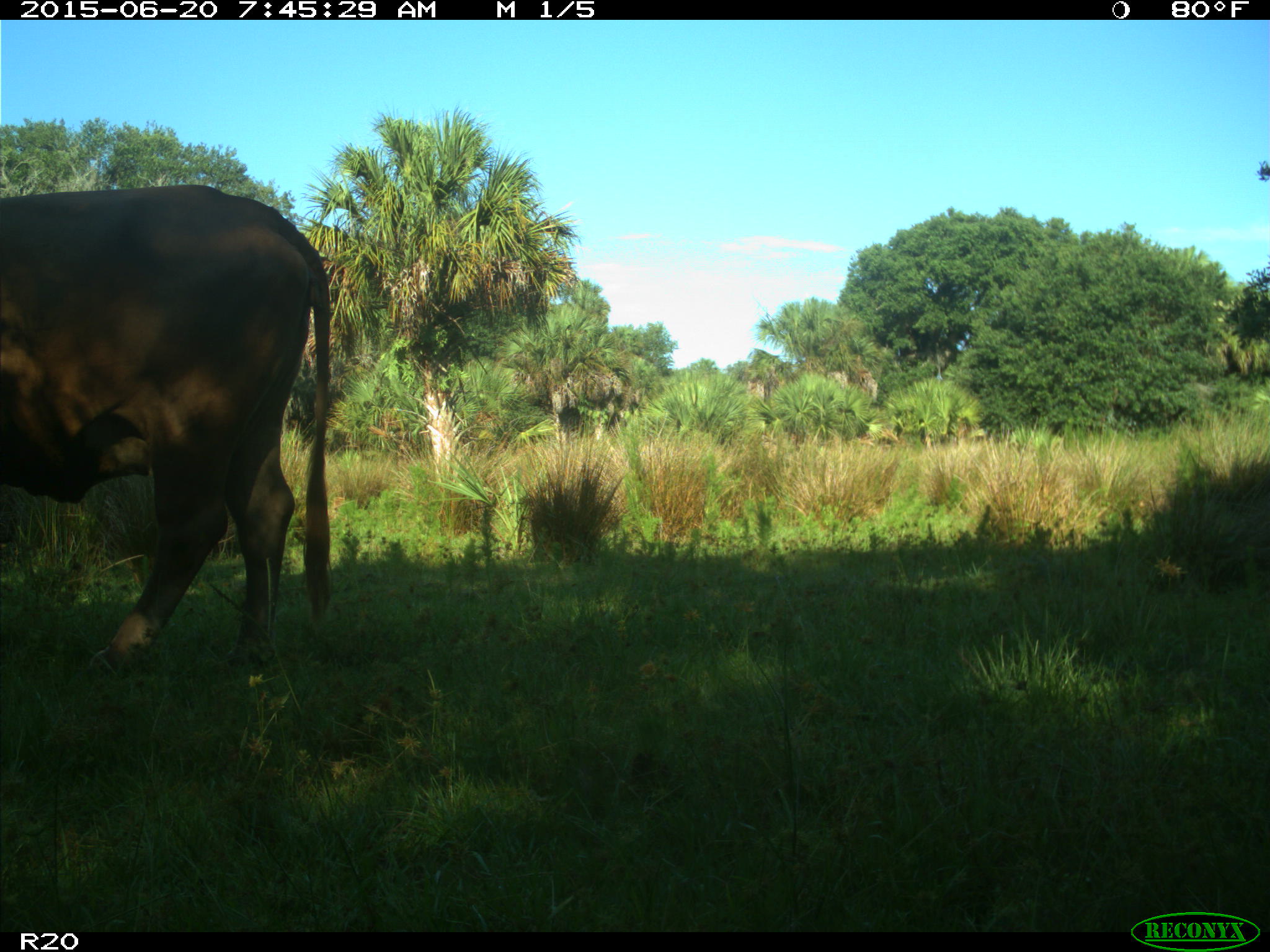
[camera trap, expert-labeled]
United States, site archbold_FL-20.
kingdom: Animalia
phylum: Chordata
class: Mammalia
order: Artiodactyla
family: Bovidae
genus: Bos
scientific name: Bos taurus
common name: domestic cow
Bos taurus (domestic cow).